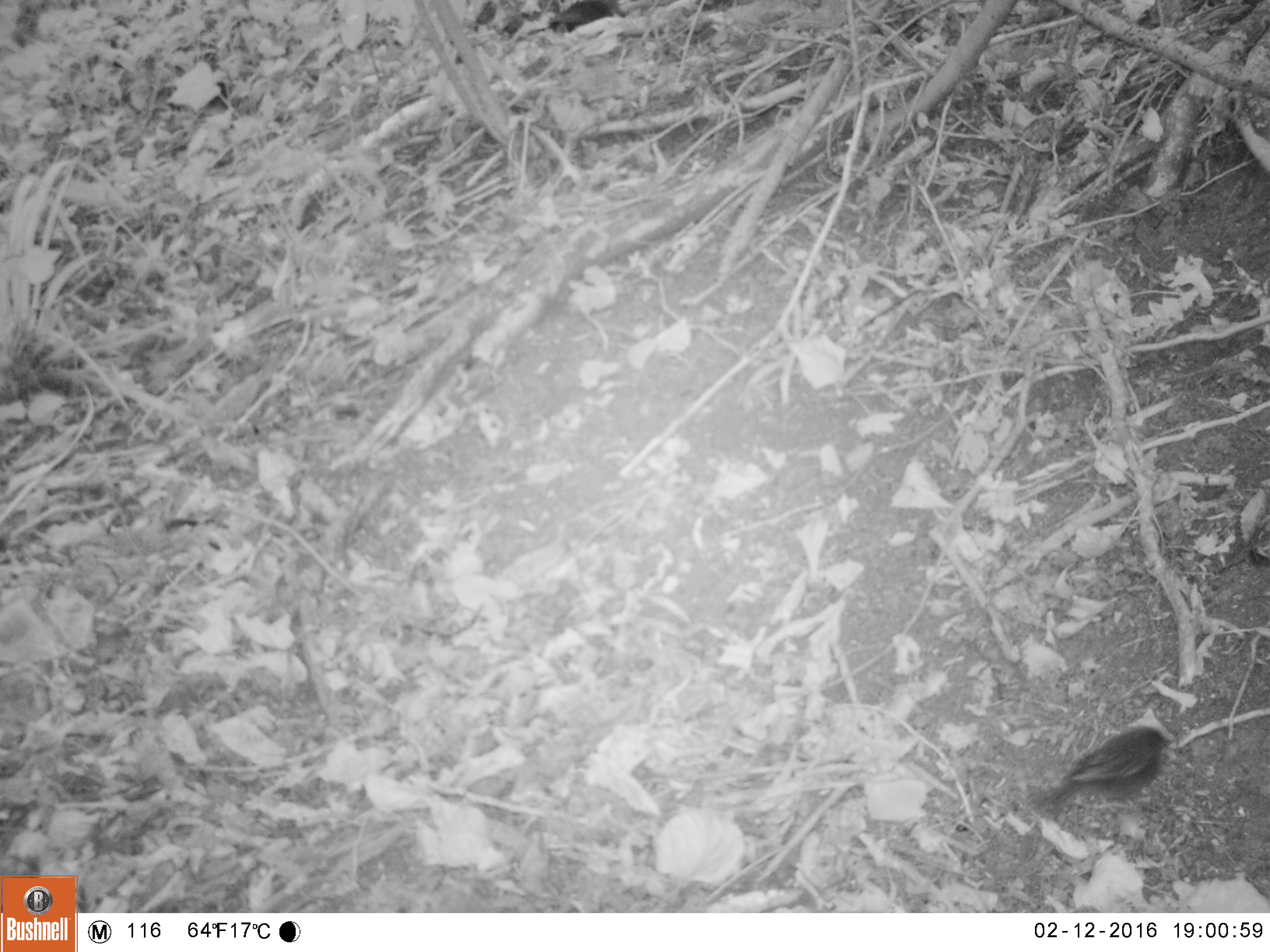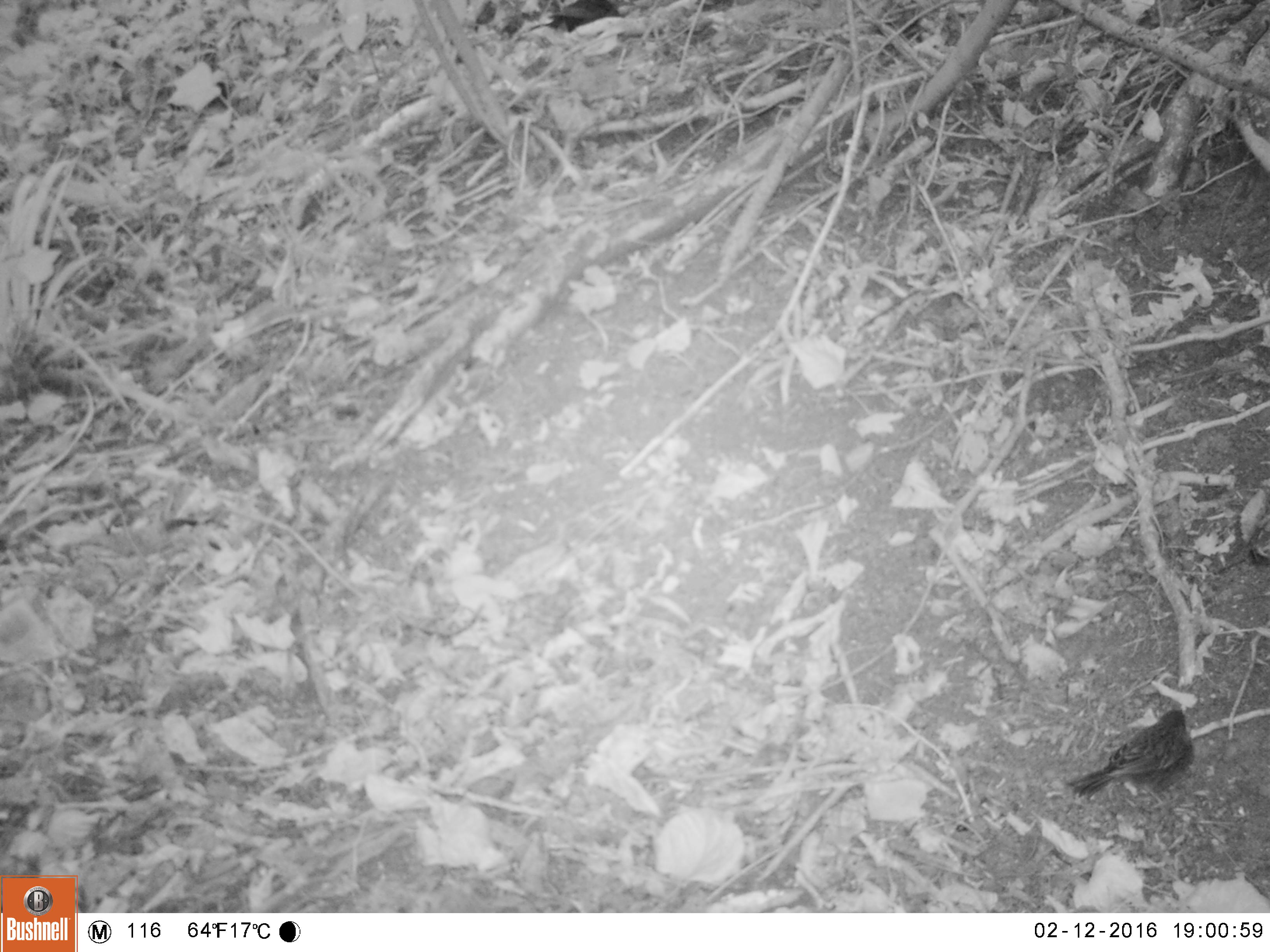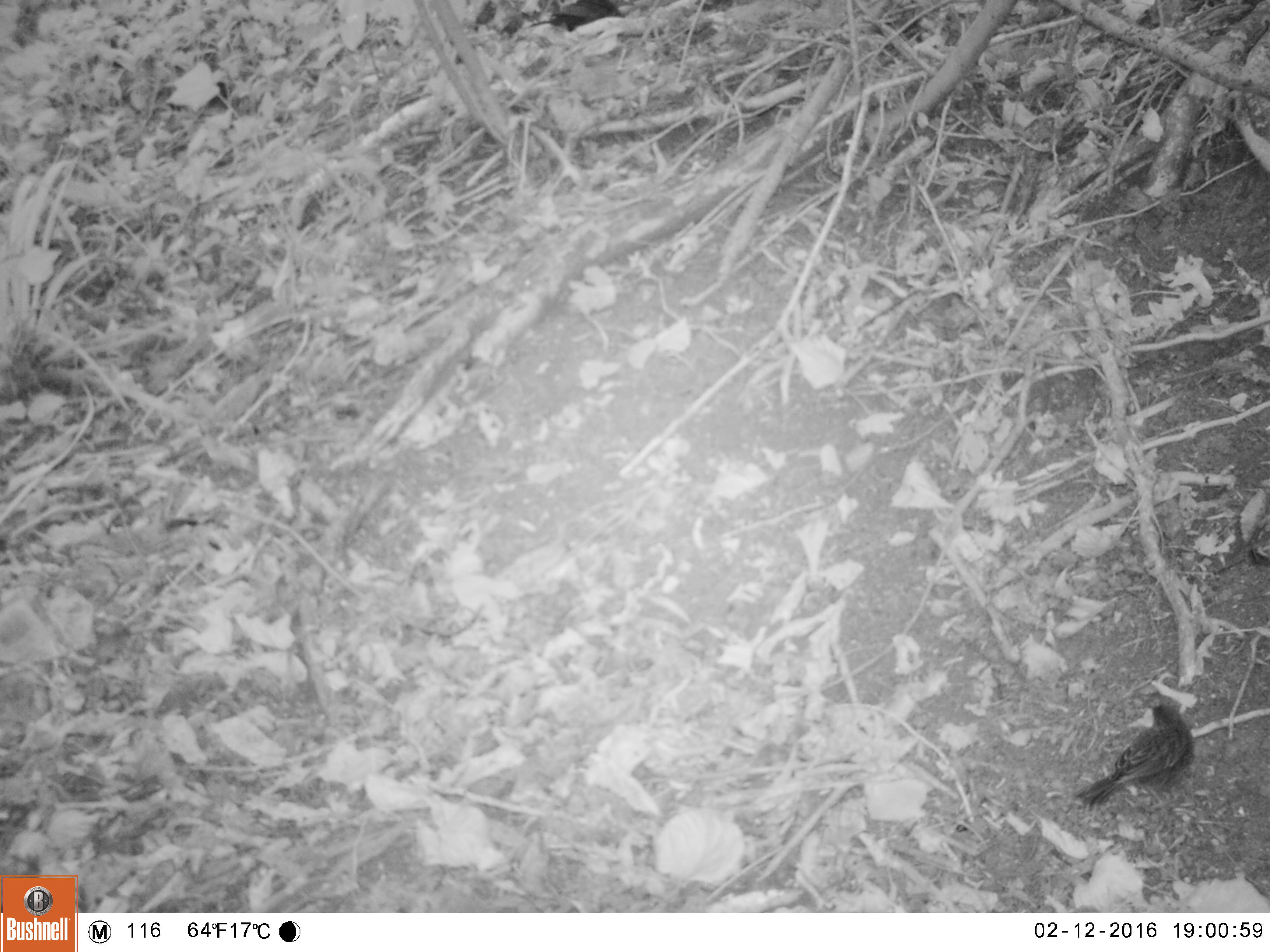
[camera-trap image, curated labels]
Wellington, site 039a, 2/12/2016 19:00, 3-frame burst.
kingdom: Animalia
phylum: Chordata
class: Aves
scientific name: Aves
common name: bird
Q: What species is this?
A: Bird (Aves).